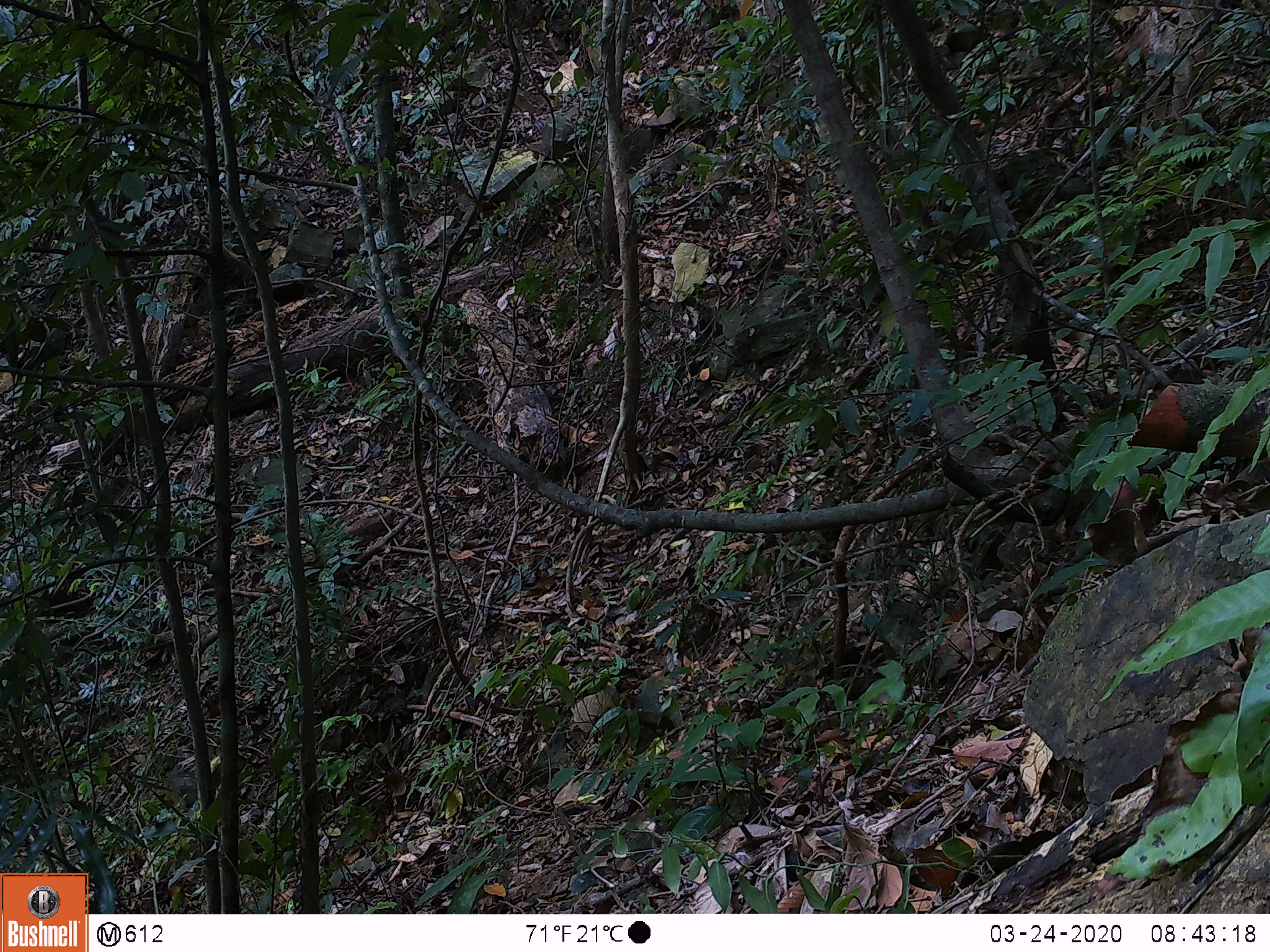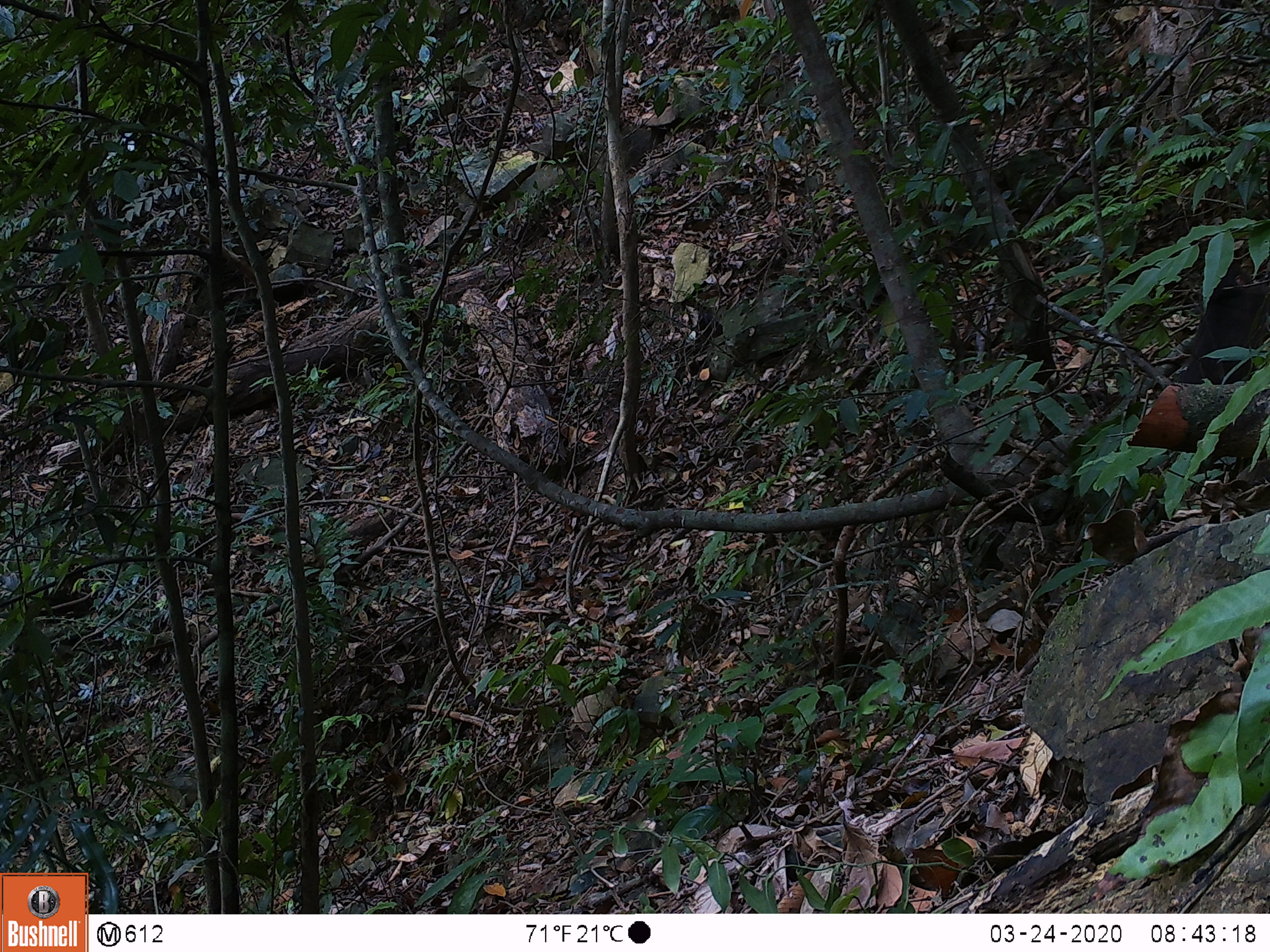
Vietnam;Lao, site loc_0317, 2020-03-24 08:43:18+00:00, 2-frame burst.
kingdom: Animalia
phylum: Chordata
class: Mammalia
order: Primates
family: Cercopithecidae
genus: Macaca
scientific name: Macaca arctoides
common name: stump-tailed macaque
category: stump tailed macaque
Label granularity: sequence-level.